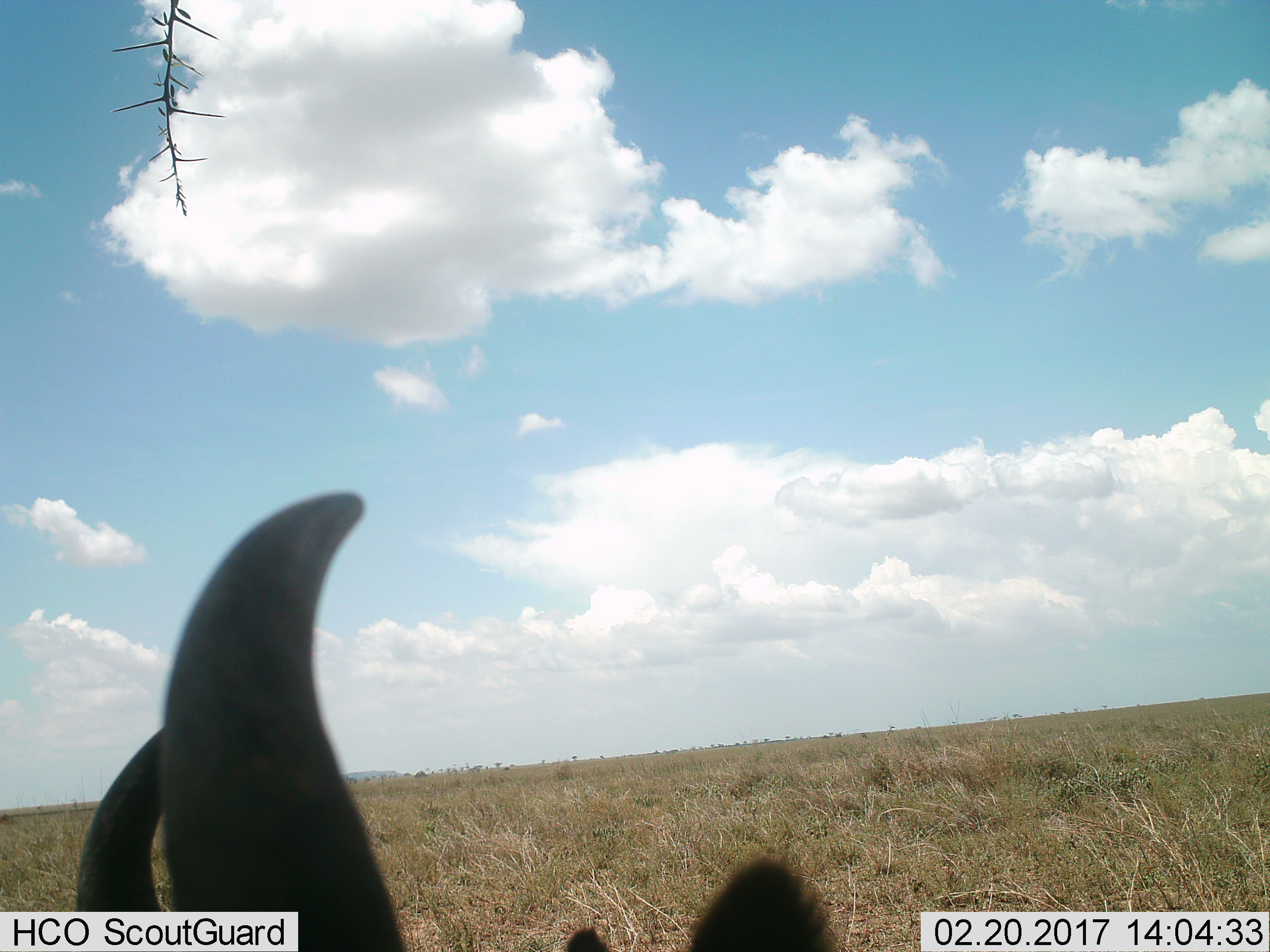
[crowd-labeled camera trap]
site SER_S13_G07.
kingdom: Animalia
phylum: Chordata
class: Mammalia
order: Artiodactyla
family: Bovidae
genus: Connochaetes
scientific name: Connochaetes taurinus taurinus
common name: blue wildebeest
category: wildebeestblue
Wildebeestblue (blue wildebeest) (Connochaetes taurinus taurinus), count 1. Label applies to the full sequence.